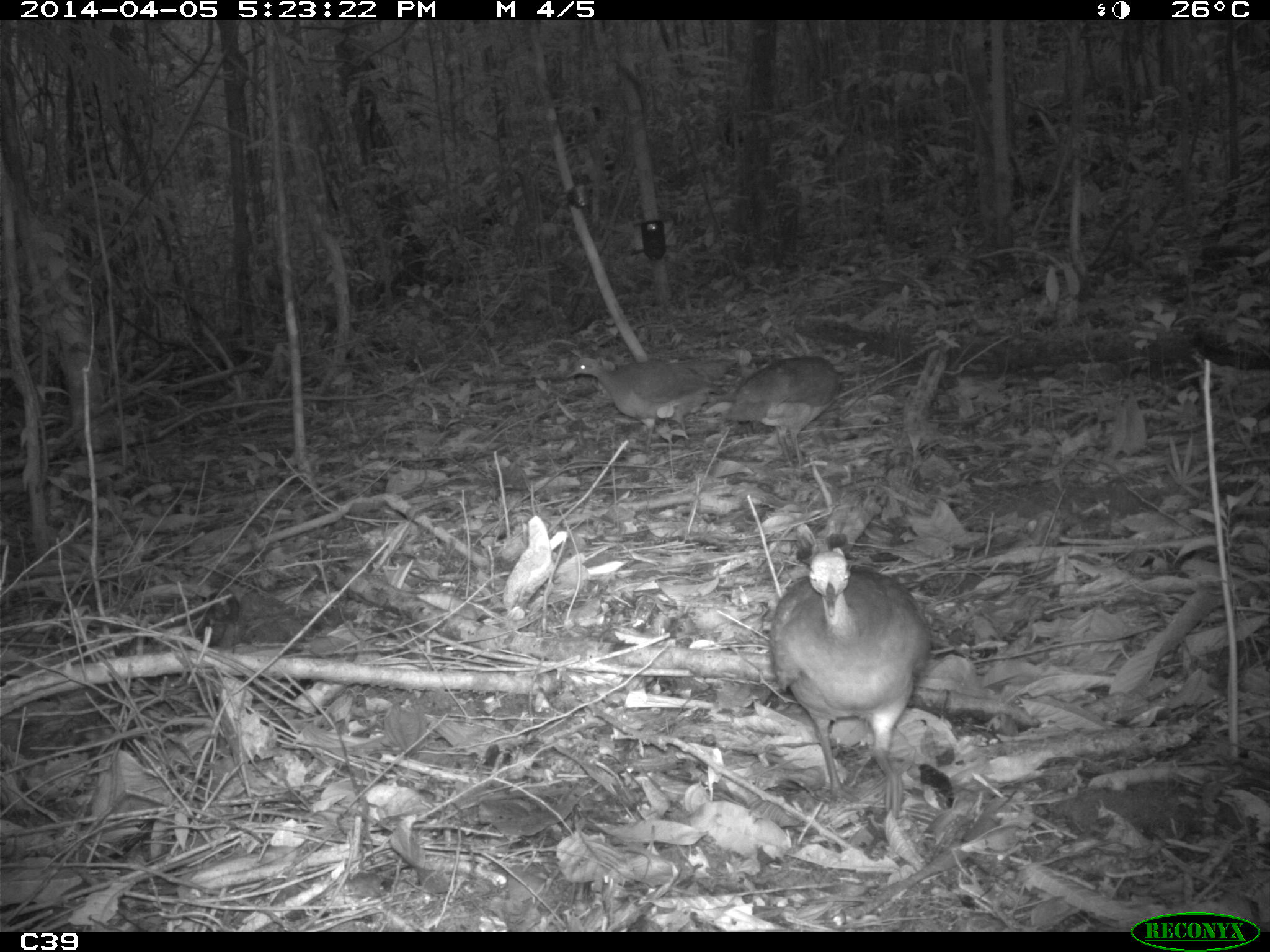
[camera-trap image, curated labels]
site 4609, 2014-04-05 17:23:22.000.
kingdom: Animalia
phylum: Chordata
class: Aves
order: Tinamiformes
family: Tinamidae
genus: Tinamus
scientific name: Tinamus major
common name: great tinamou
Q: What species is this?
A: Tinamus major (great tinamou).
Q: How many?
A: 3.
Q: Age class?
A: Adult.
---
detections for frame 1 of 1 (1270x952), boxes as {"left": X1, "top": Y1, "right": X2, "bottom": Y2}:
tinamus major: {"left": 769, "top": 533, "right": 931, "bottom": 818}; {"left": 567, "top": 352, "right": 717, "bottom": 452}; {"left": 725, "top": 357, "right": 839, "bottom": 463}